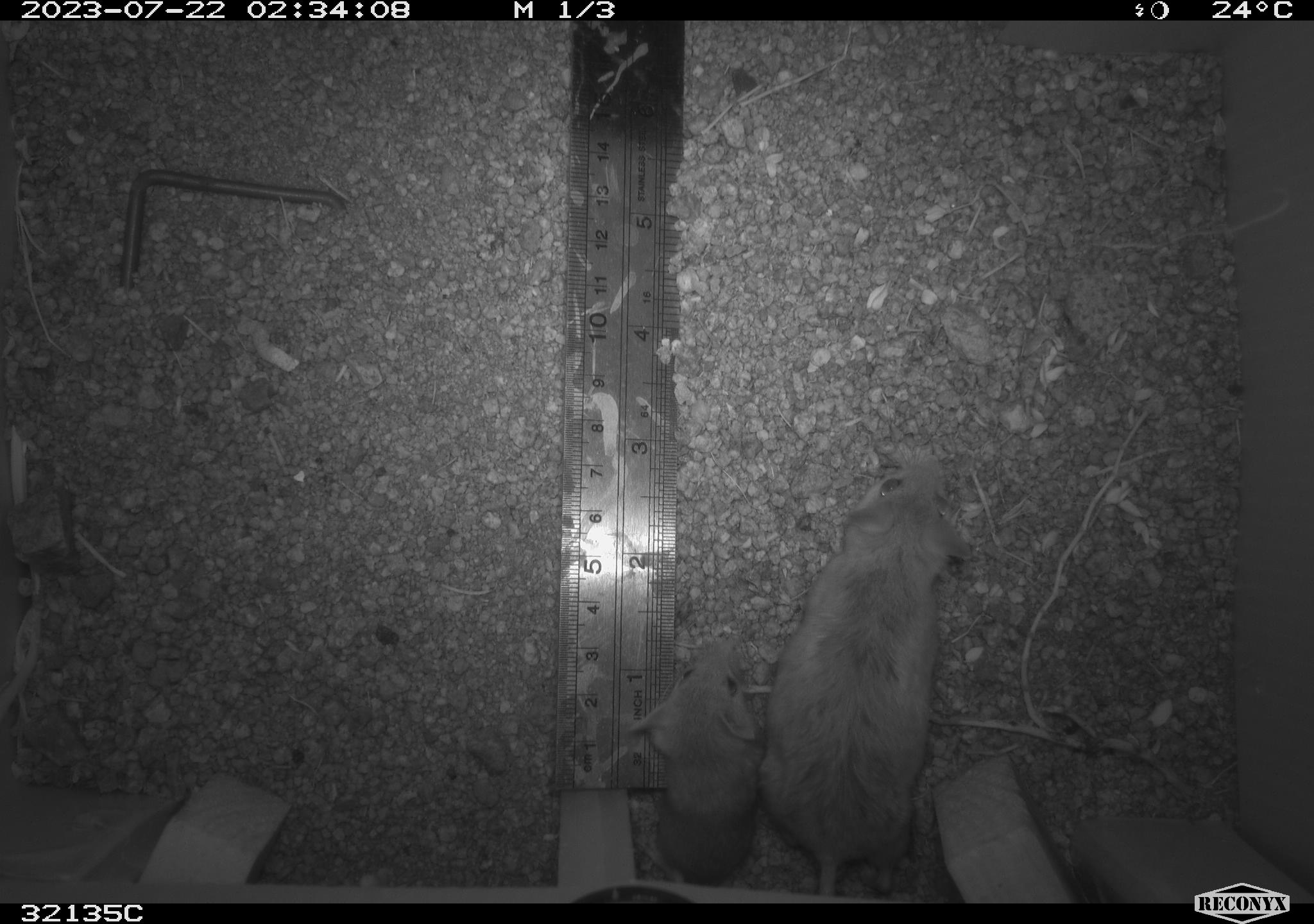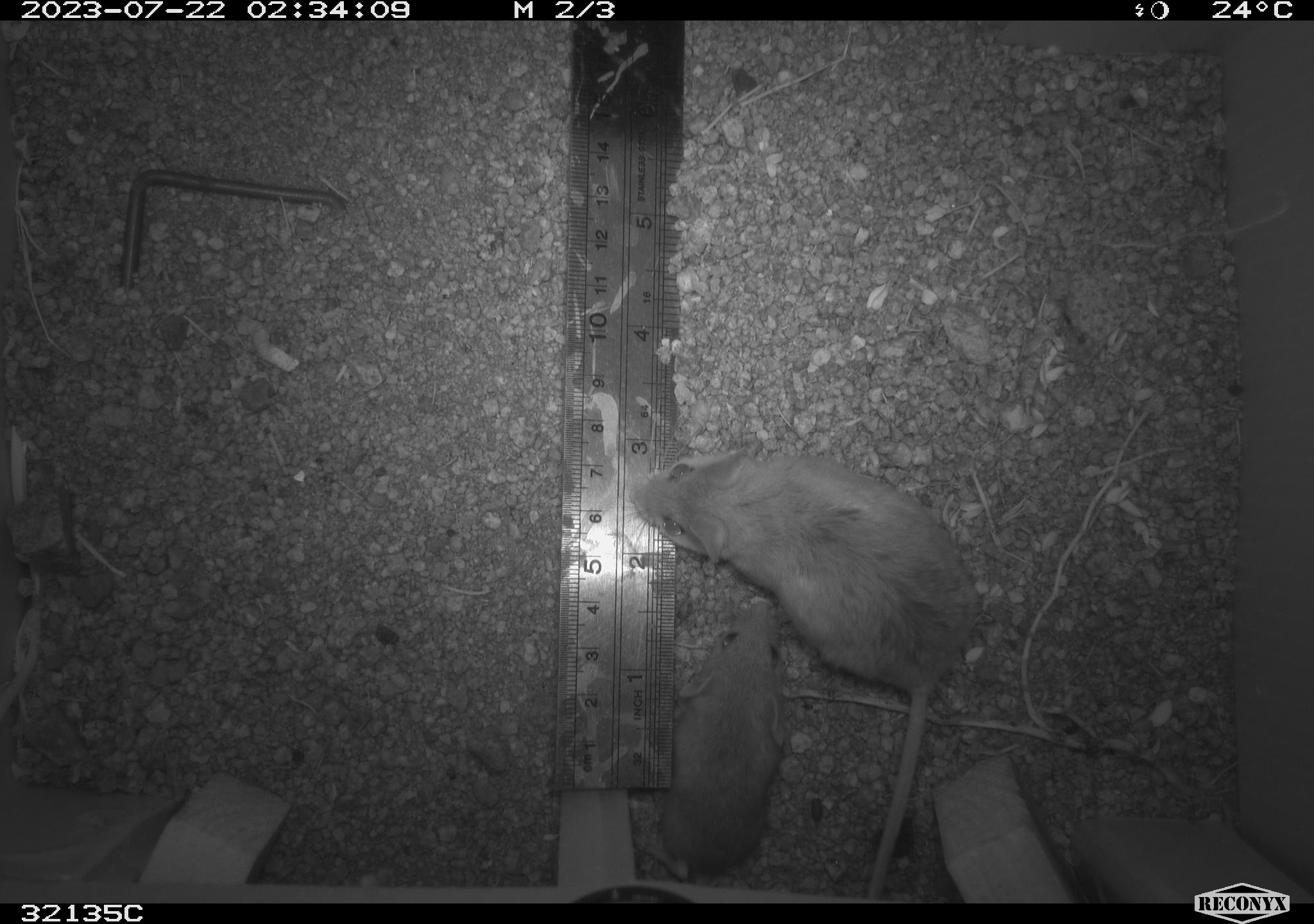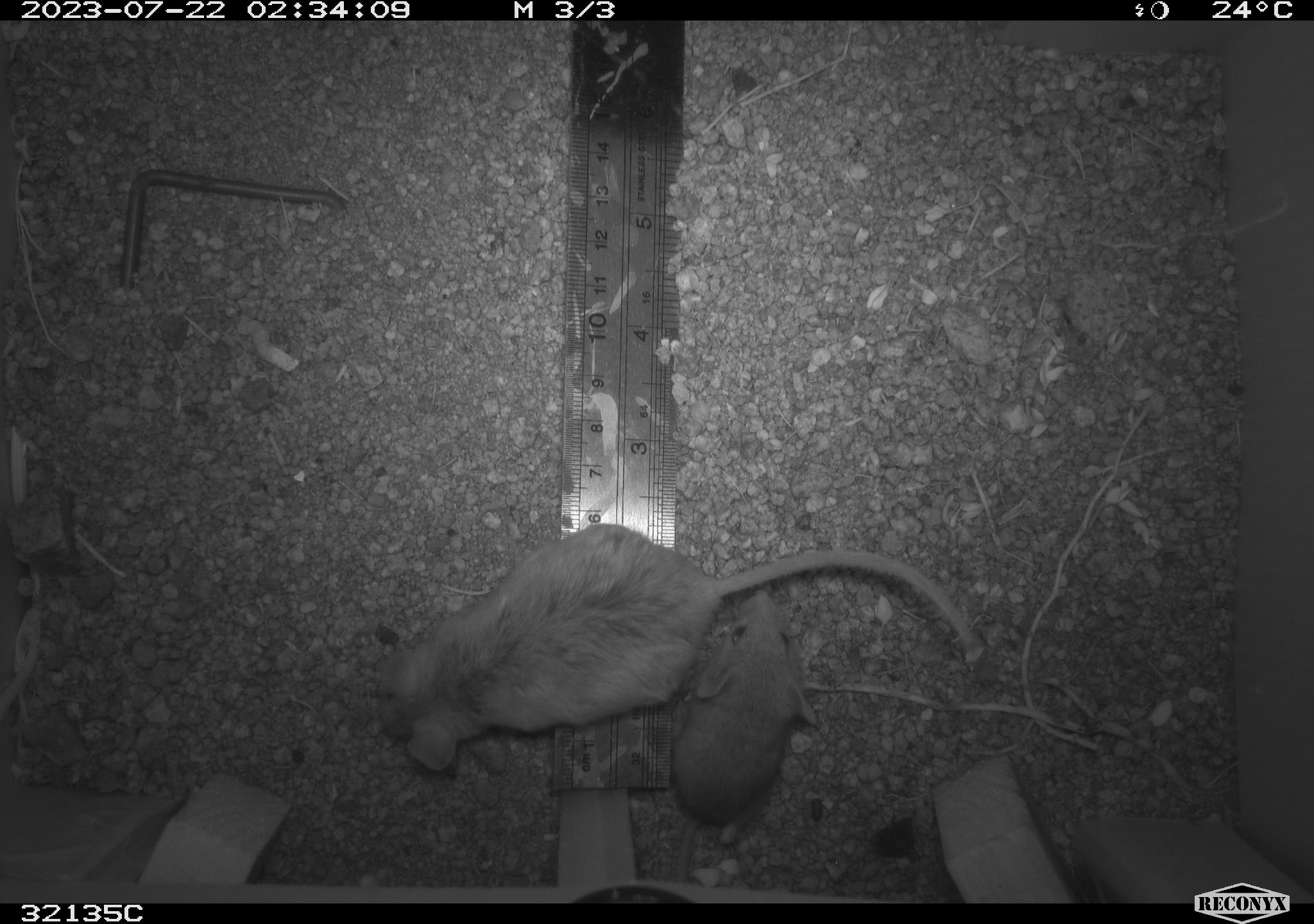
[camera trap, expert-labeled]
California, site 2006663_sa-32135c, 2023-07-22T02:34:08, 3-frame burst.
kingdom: Animalia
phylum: Chordata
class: Mammalia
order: Rodentia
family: Cricetidae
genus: Peromyscus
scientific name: Peromyscus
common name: deer mice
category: peromyscus species